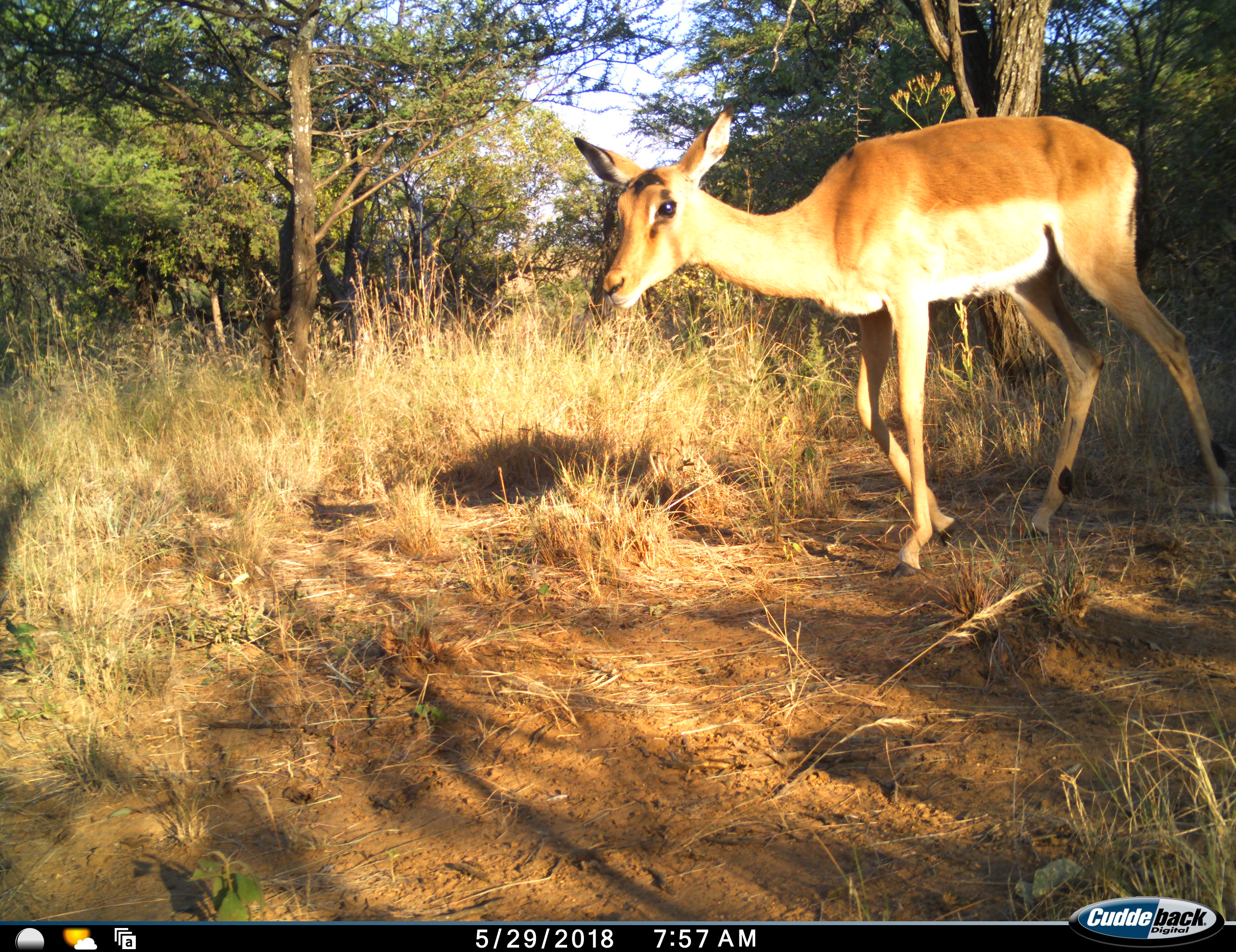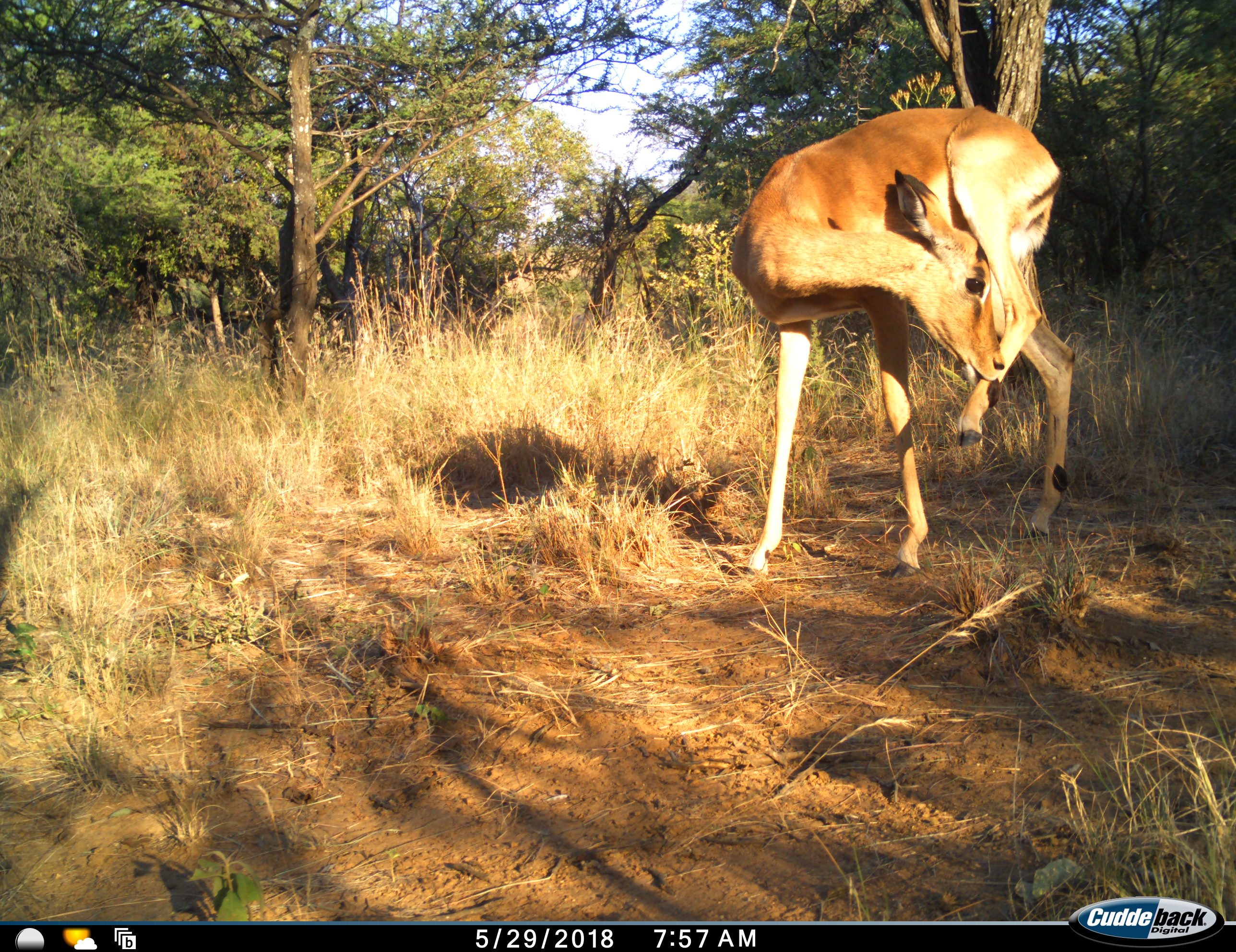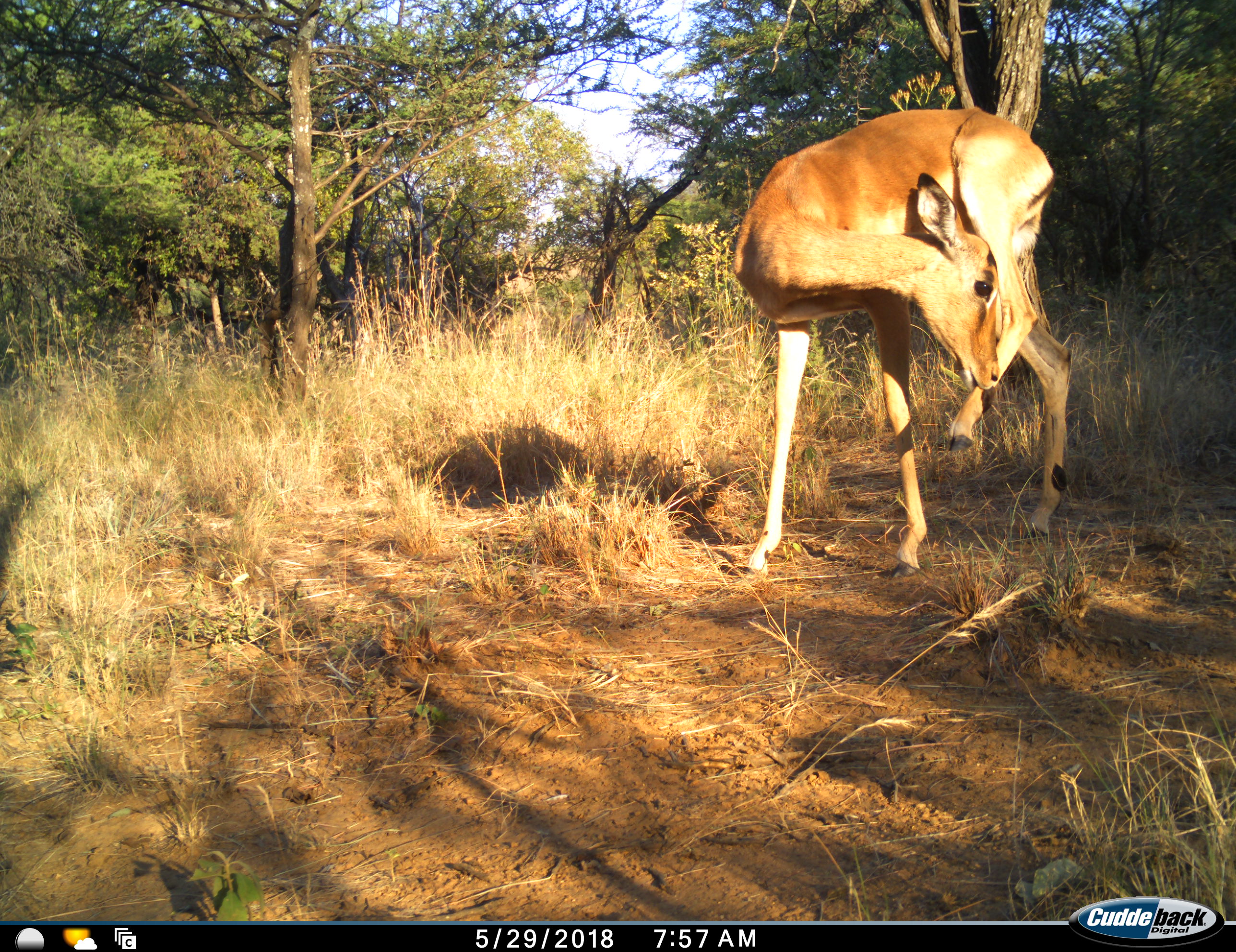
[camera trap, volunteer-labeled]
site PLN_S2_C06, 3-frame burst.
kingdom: Animalia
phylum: Chordata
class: Mammalia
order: Artiodactyla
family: Bovidae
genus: Aepyceros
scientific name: Aepyceros melampus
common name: impala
Impala (Aepyceros melampus), count 1. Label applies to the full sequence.